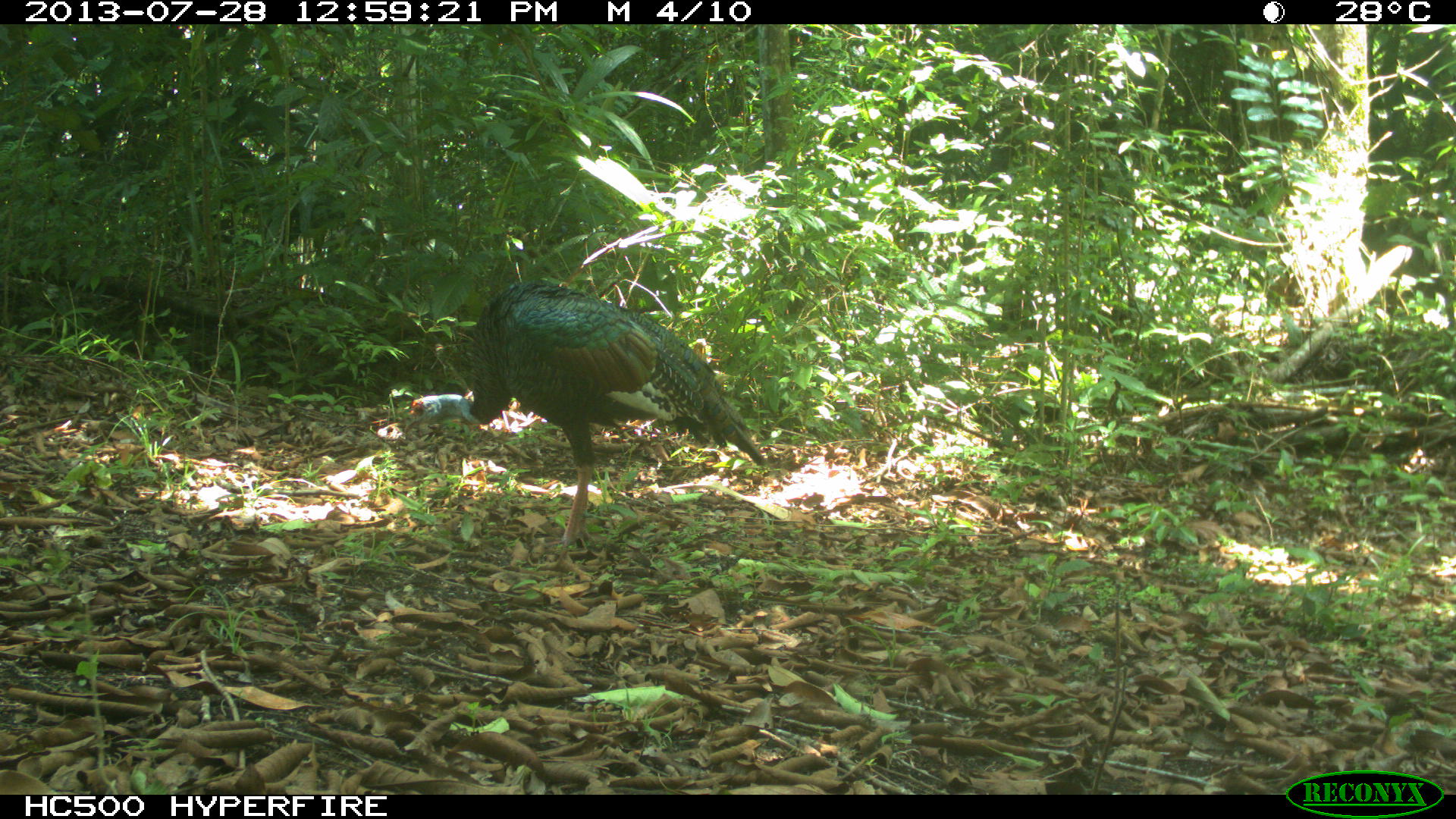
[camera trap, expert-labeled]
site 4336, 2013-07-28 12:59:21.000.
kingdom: Animalia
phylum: Chordata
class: Aves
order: Galliformes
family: Phasianidae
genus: Meleagris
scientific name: Meleagris ocellata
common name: ocellated turkey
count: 1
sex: male